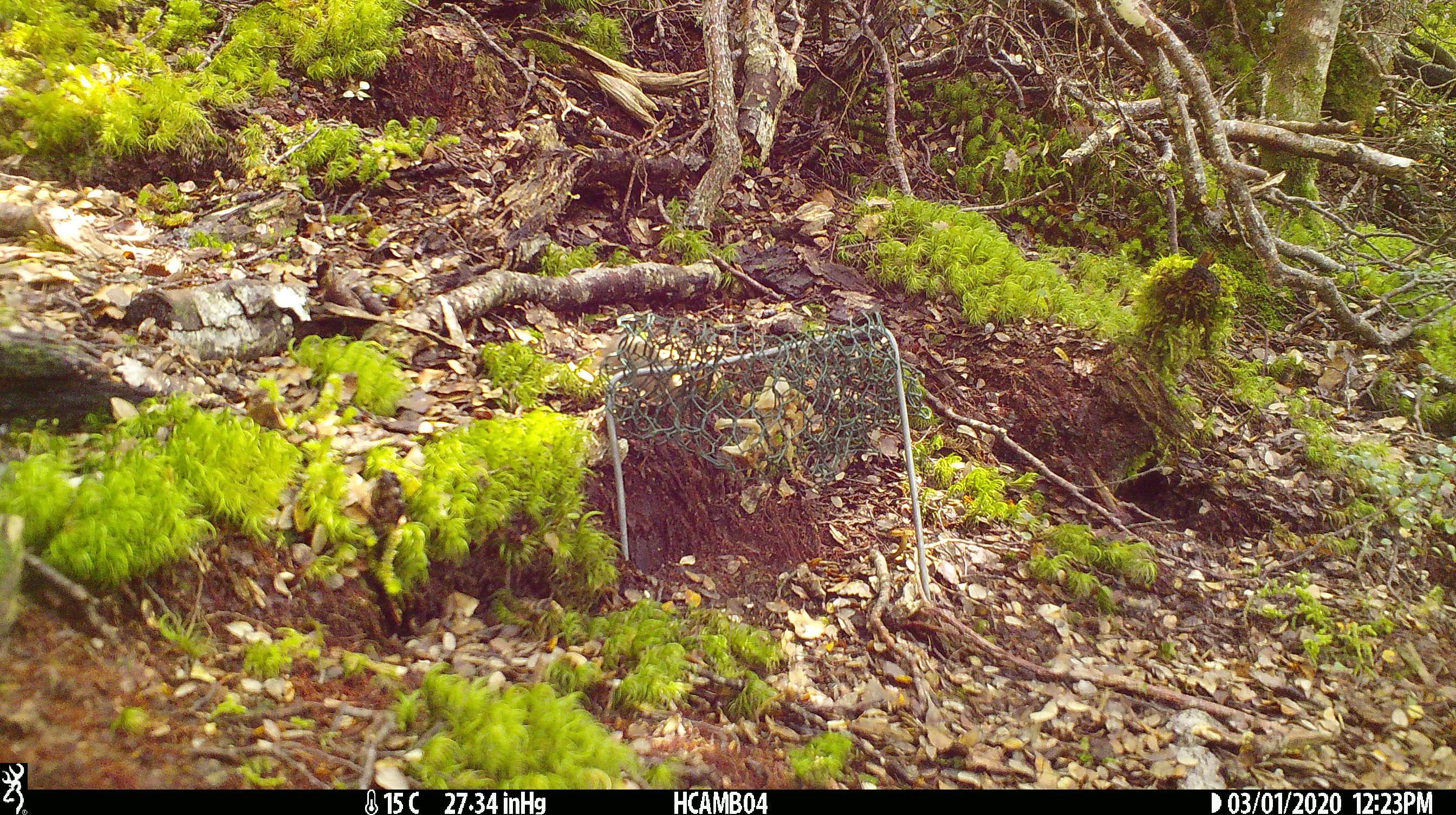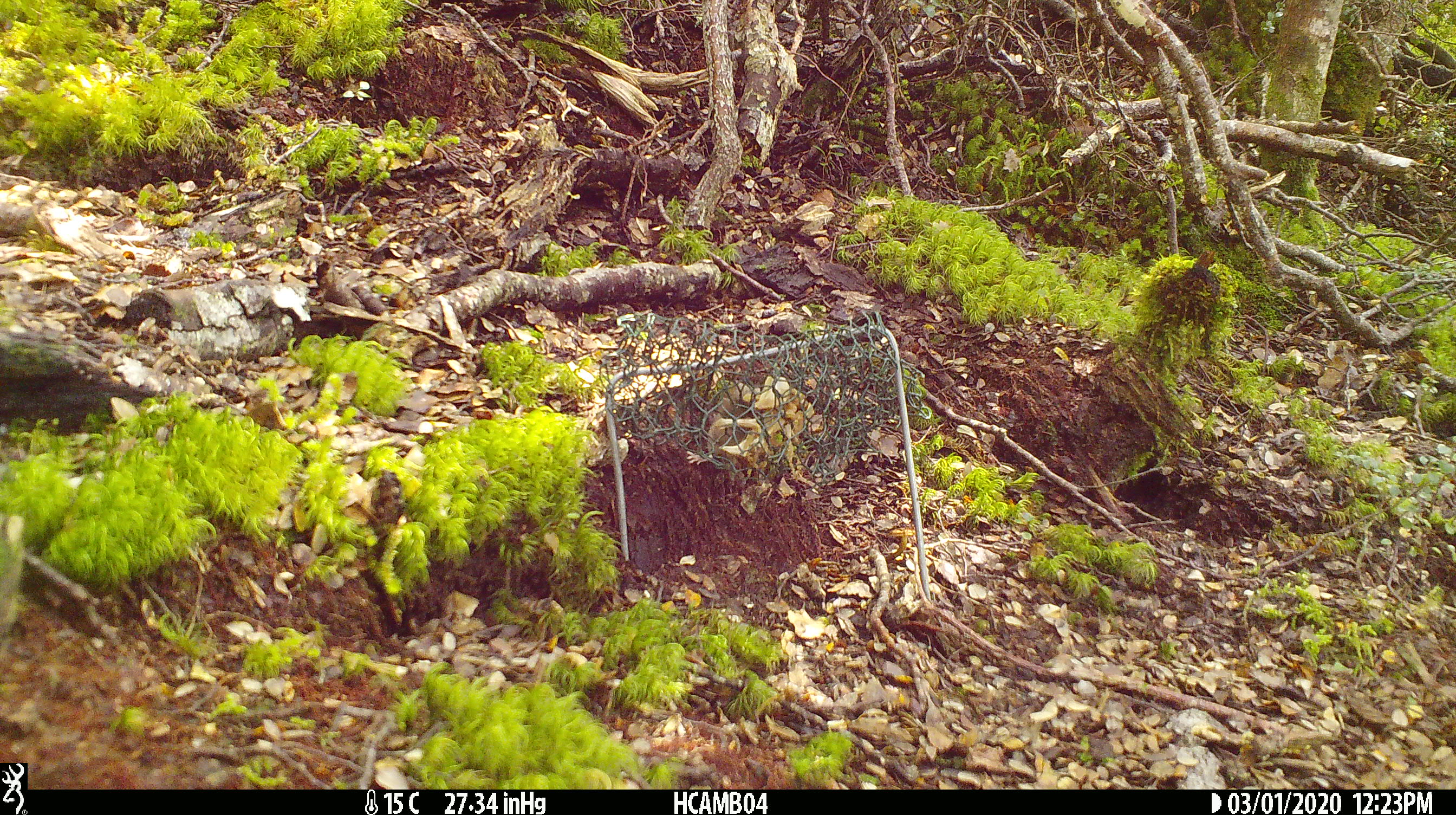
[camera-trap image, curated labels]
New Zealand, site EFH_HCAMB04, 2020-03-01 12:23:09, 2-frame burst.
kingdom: Animalia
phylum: Chordata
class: Mammalia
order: Rodentia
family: Muridae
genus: Mus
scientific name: Mus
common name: mouse